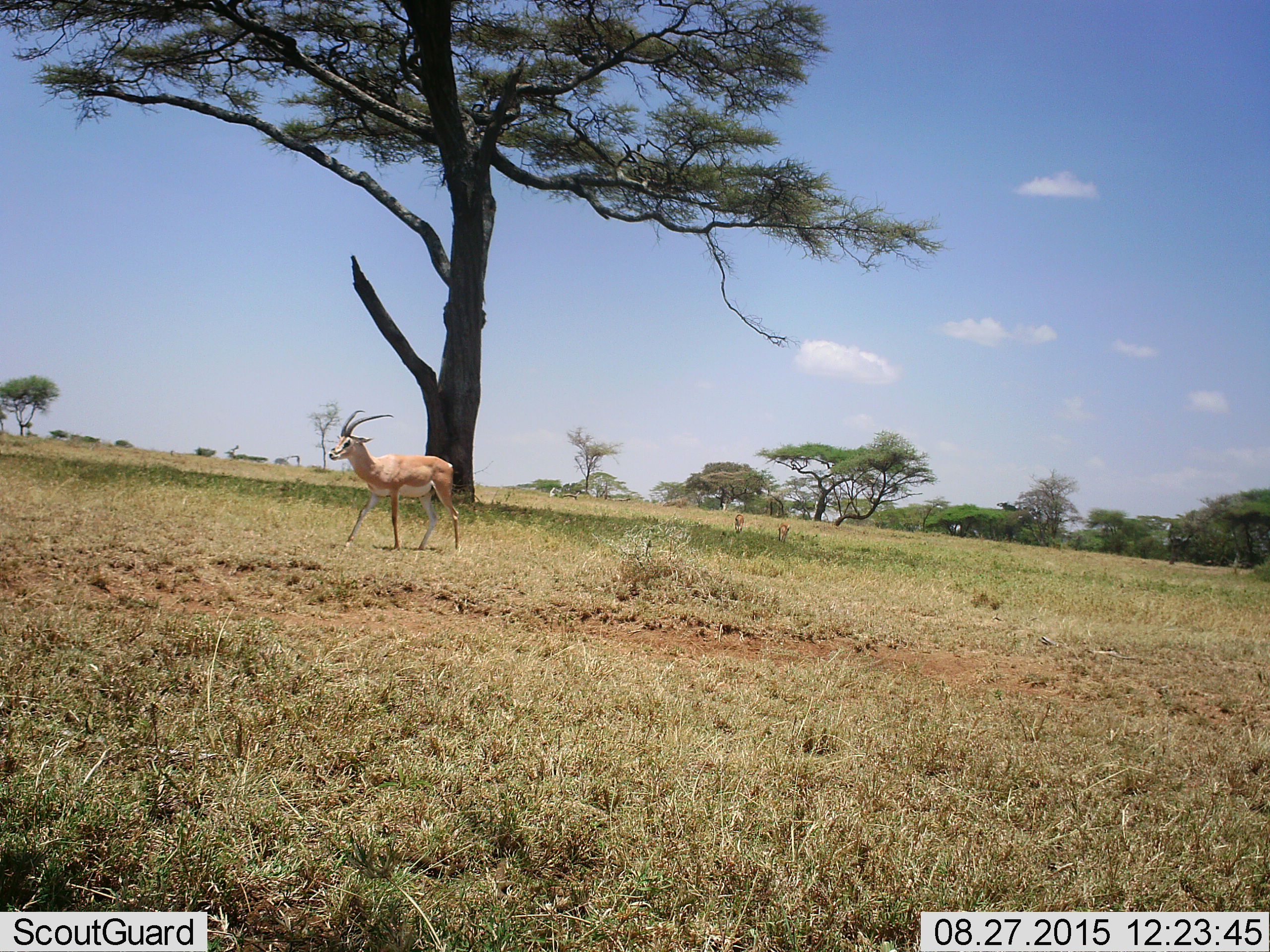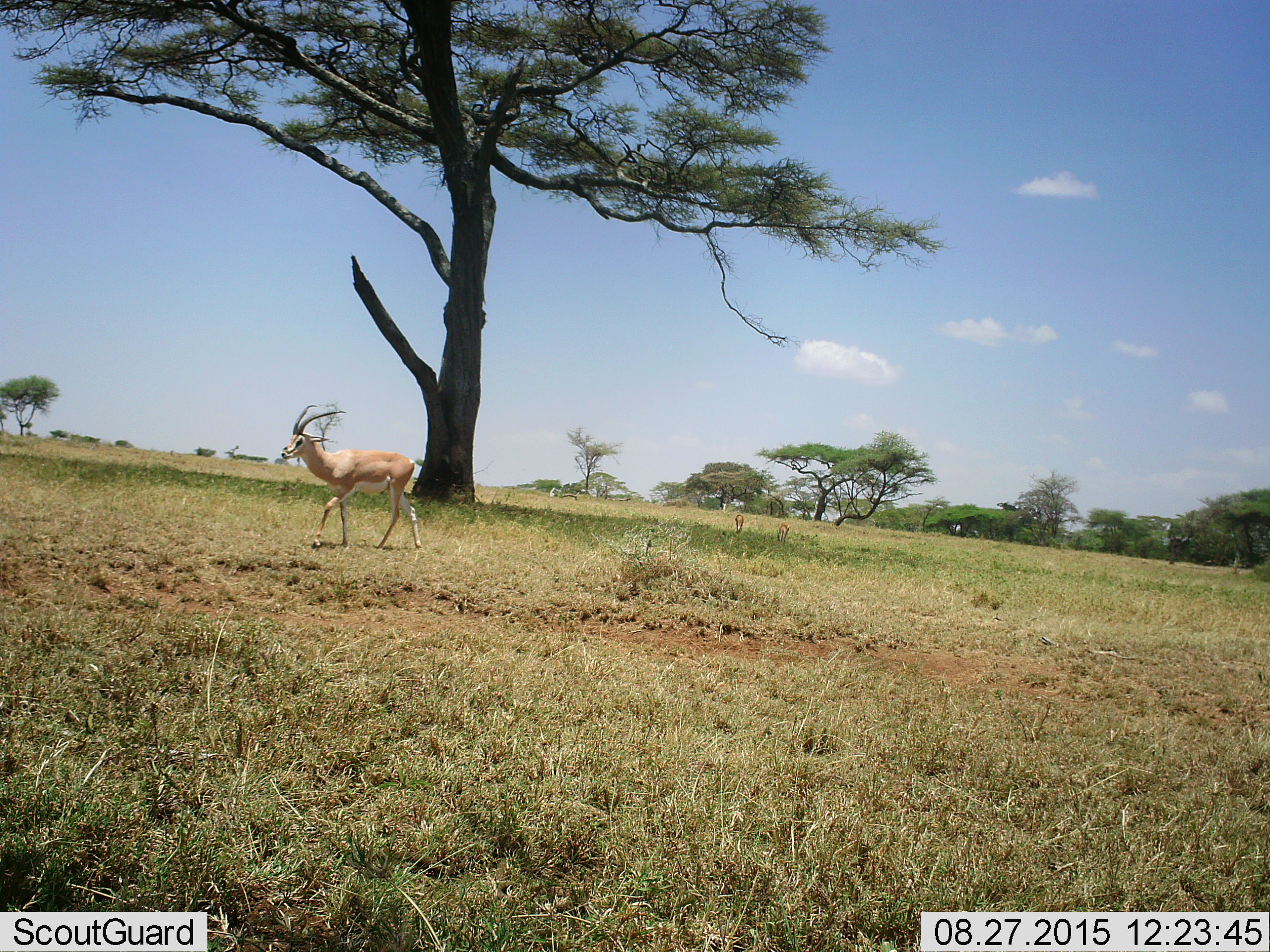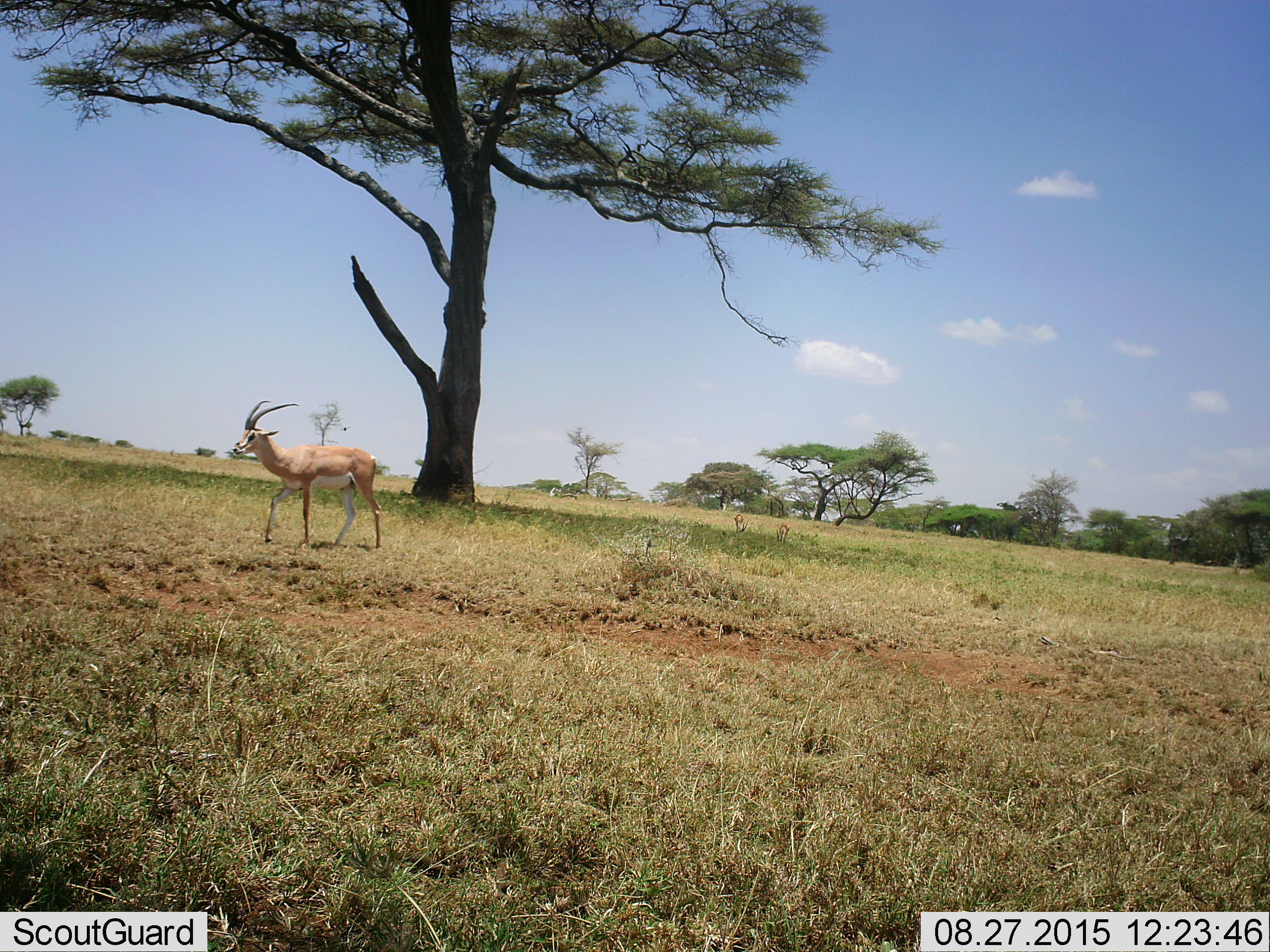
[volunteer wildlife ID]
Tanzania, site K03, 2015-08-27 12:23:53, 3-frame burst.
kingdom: Animalia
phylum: Chordata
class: Mammalia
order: Artiodactyla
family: Bovidae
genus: Nanger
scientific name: Nanger granti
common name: grant's gazelle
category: gazellegrants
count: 3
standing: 40%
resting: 0%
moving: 80%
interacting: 0%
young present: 10%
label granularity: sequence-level